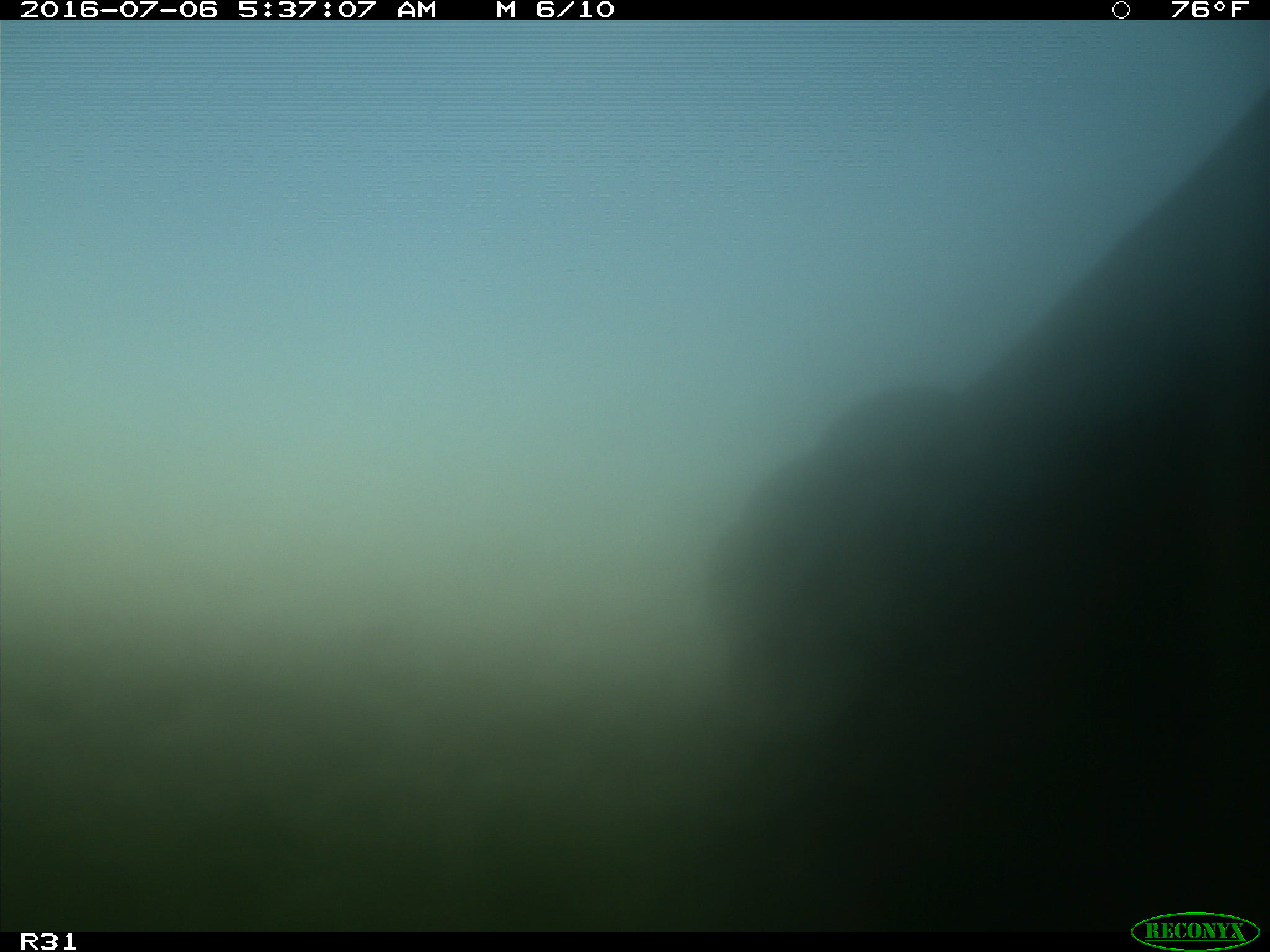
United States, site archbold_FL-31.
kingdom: Animalia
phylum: Chordata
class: Mammalia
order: Artiodactyla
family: Bovidae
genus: Bos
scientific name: Bos taurus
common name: domestic cow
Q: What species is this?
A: Bos taurus (domestic cow).